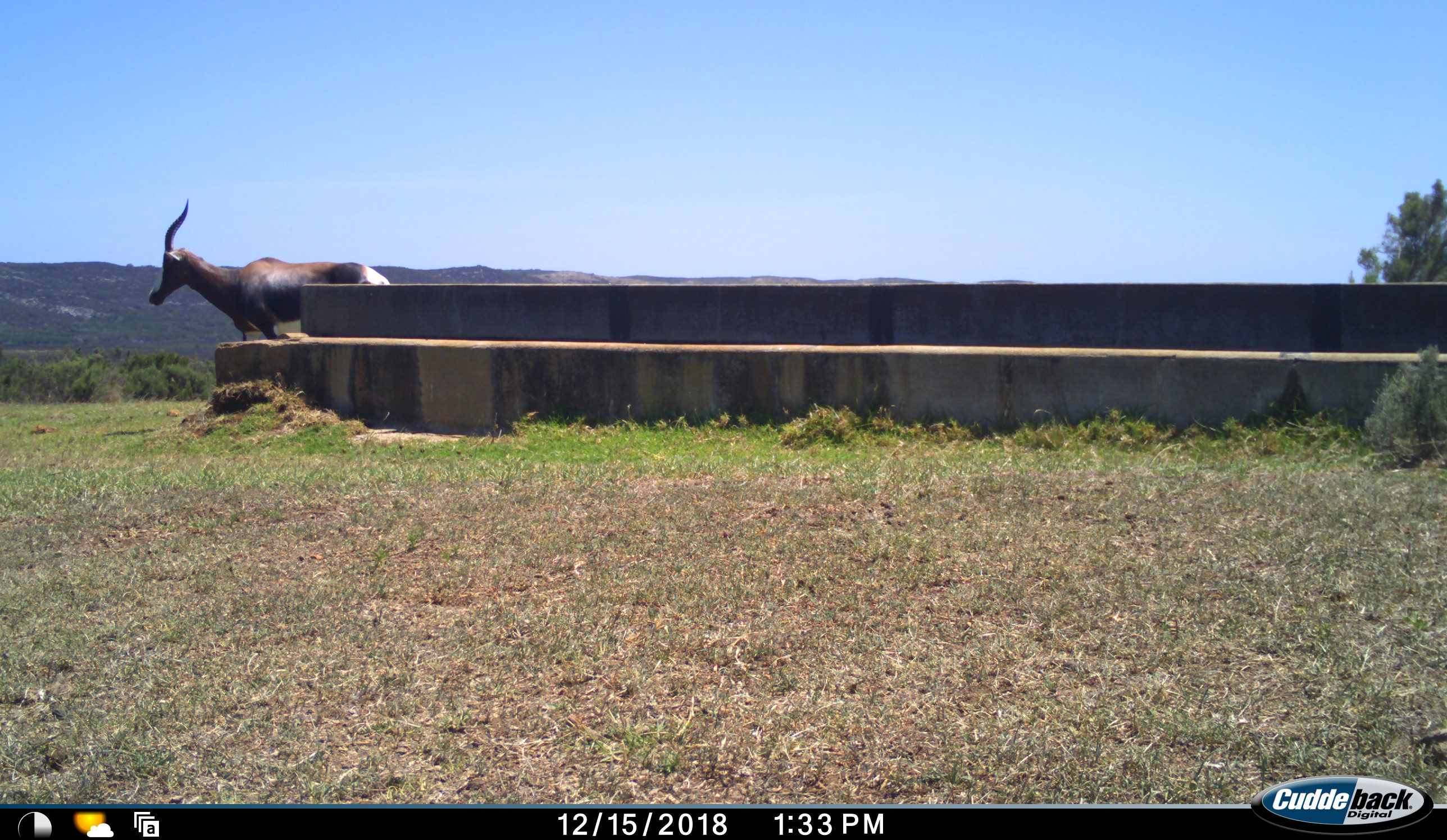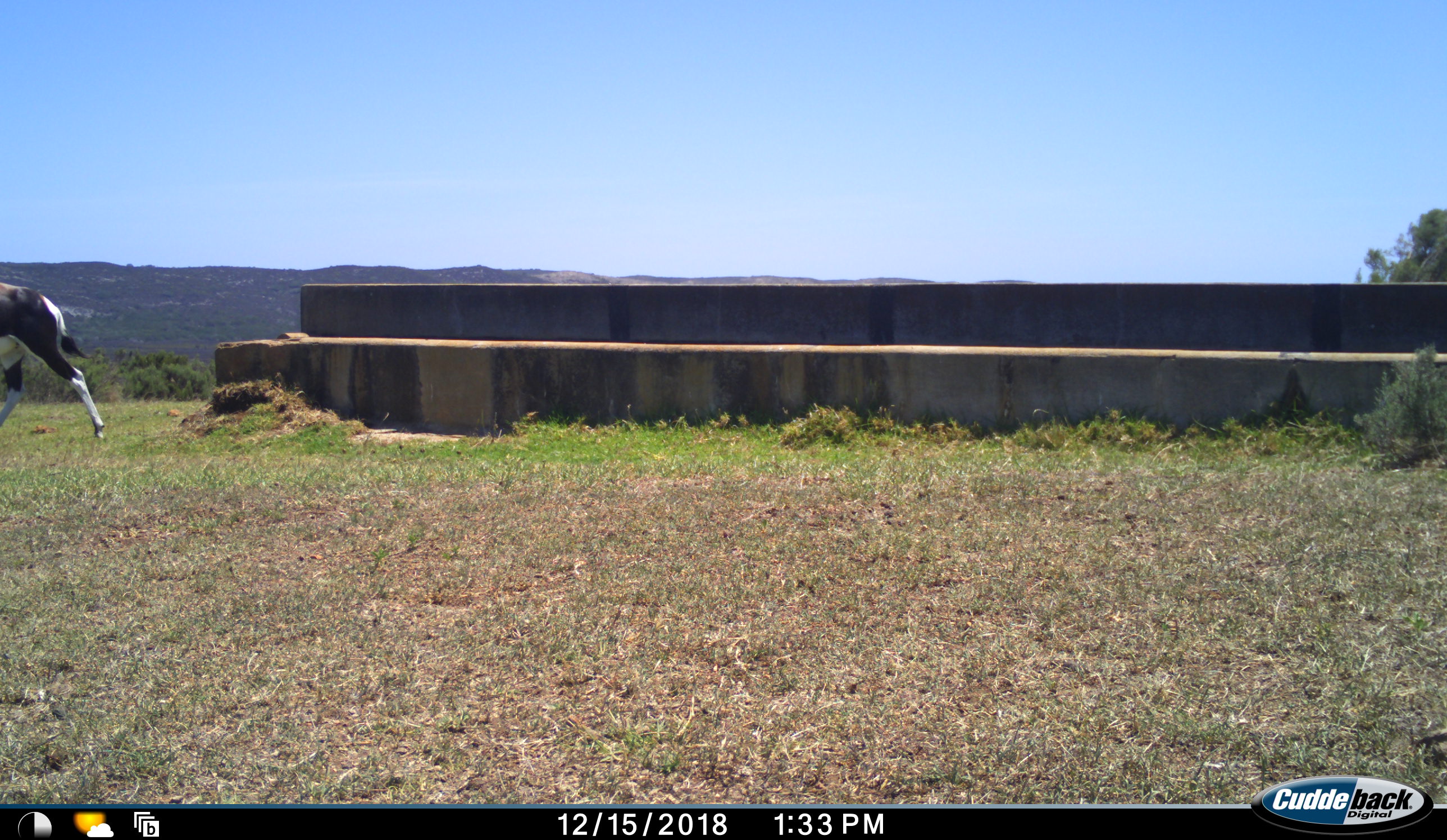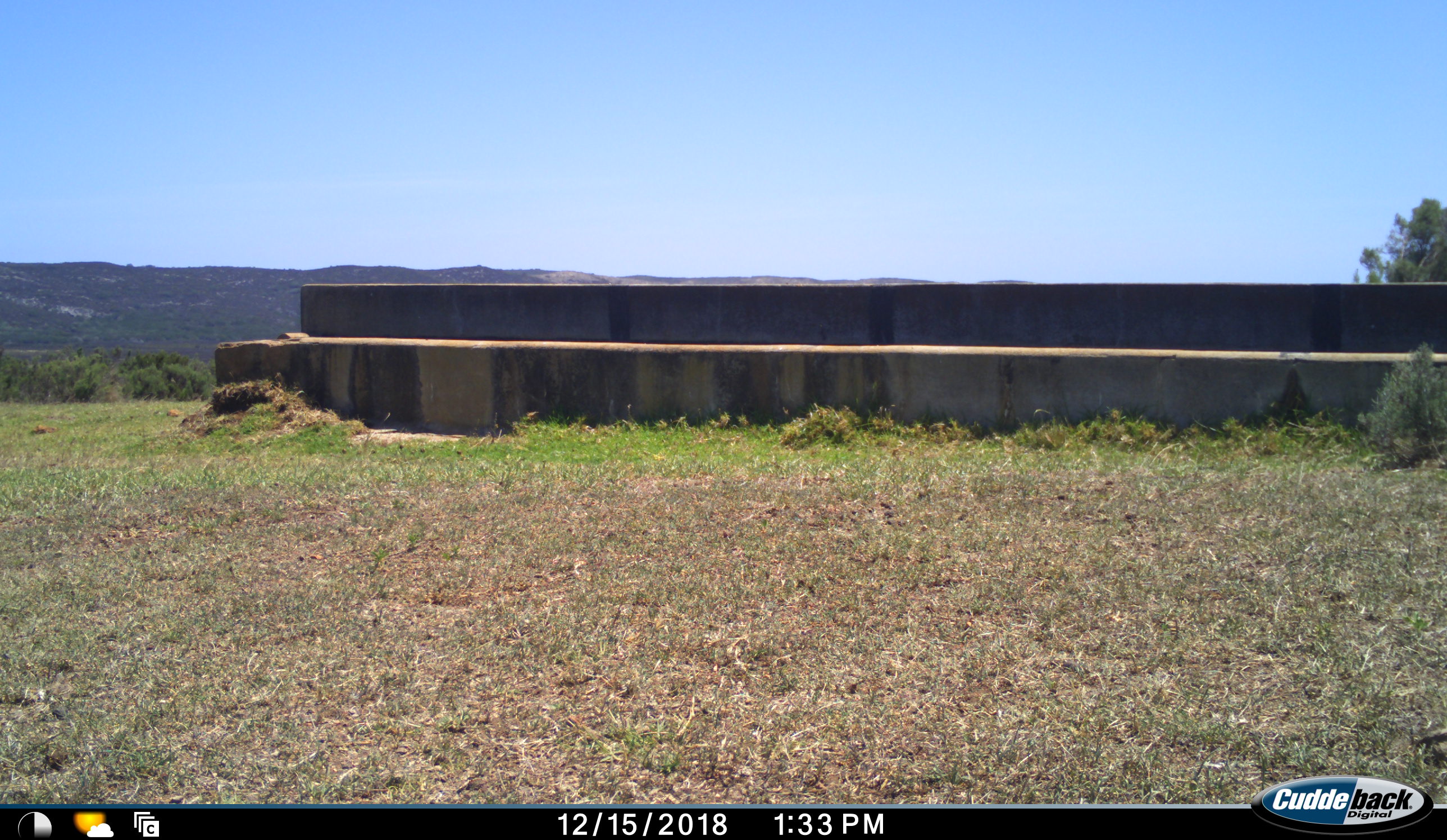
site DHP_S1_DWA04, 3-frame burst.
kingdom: Animalia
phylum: Chordata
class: Mammalia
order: Artiodactyla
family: Bovidae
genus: Damaliscus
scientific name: Damaliscus pygargus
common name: bontebok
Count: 1.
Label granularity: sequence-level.